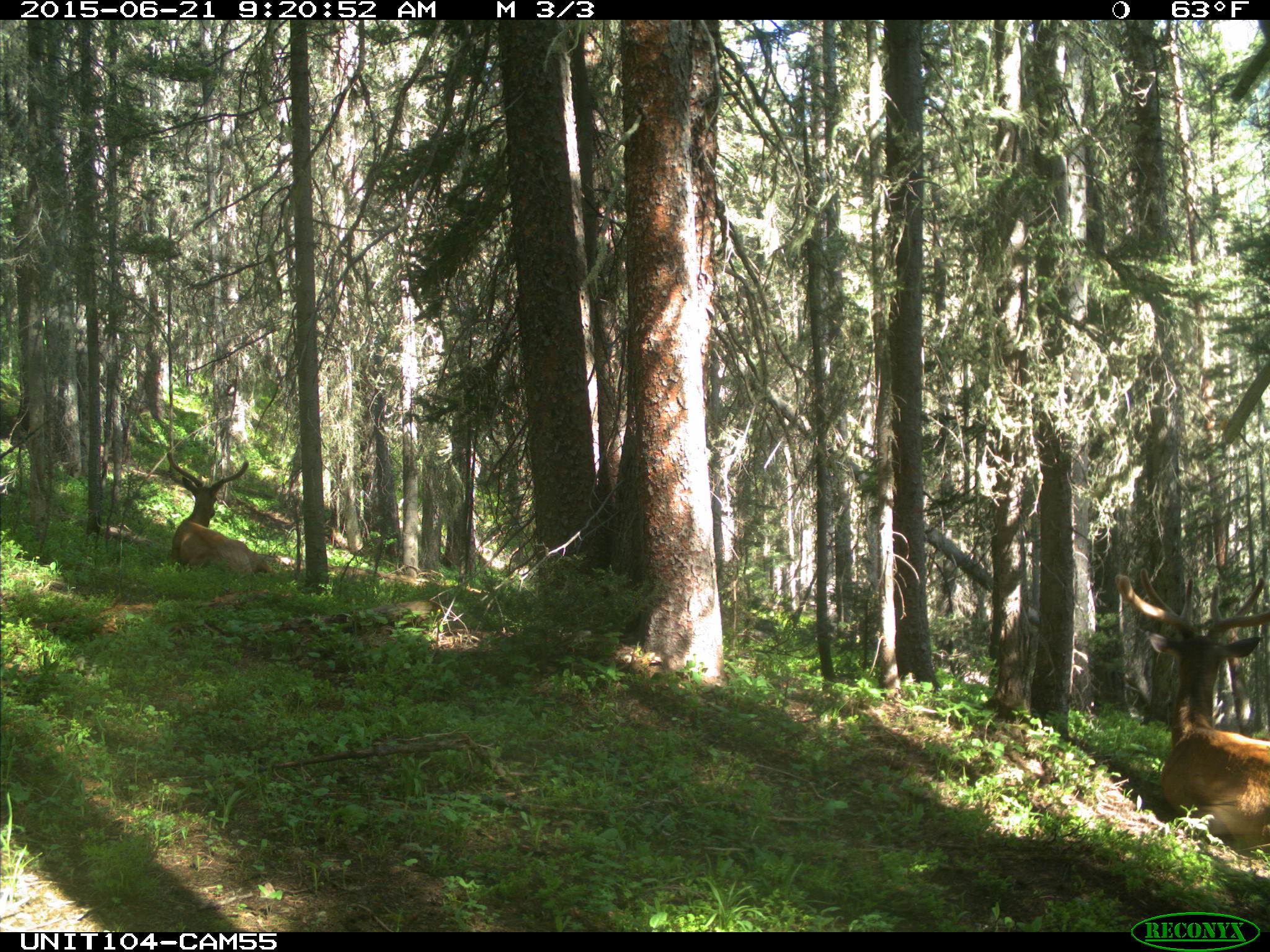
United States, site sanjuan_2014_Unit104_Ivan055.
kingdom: Animalia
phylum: Chordata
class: Mammalia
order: Artiodactyla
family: Cervidae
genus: Cervus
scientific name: Cervus elaphus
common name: red deer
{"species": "Cervus elaphus (red deer)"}